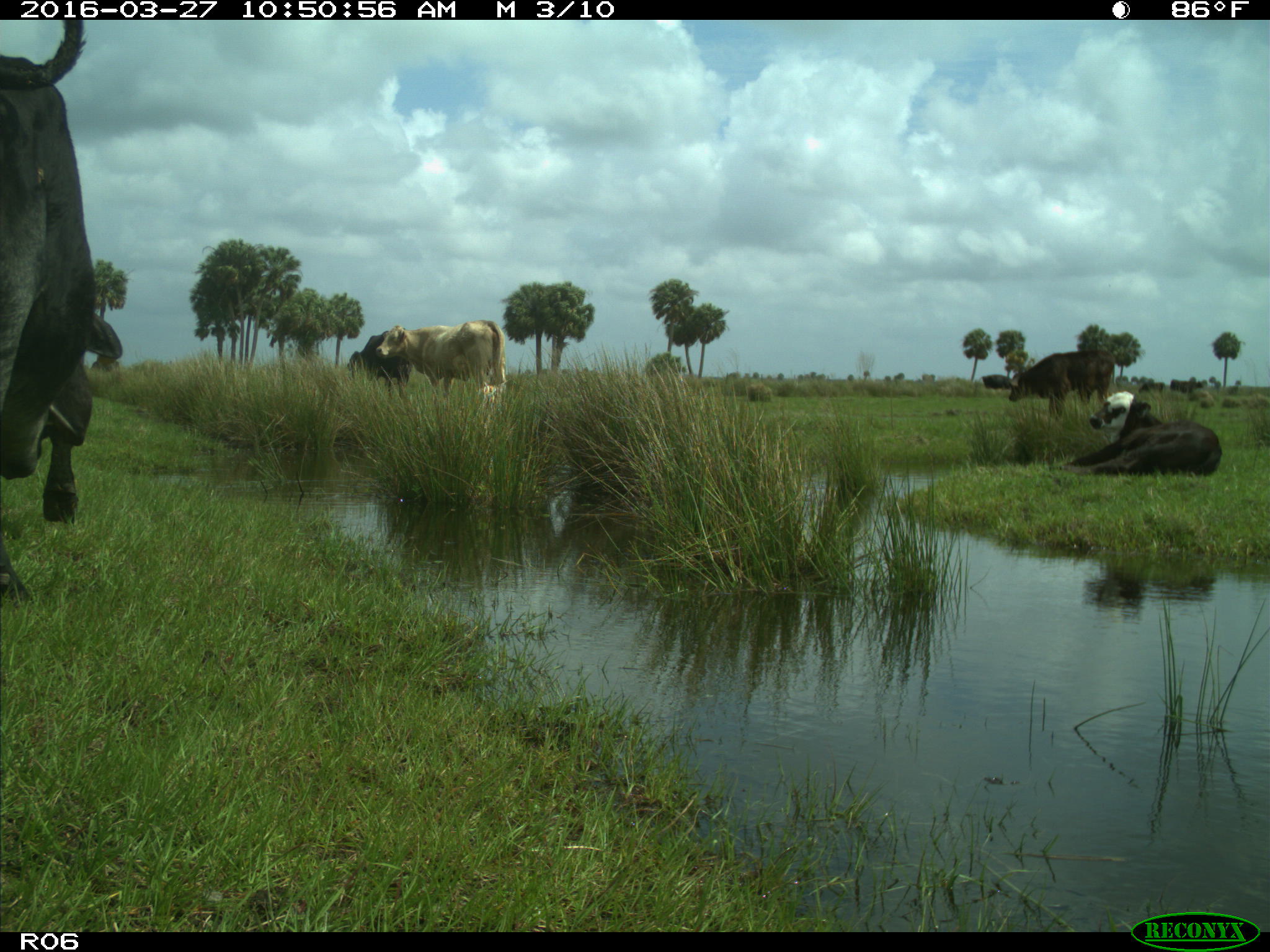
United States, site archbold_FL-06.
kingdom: Animalia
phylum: Chordata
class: Mammalia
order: Artiodactyla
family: Bovidae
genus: Bos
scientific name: Bos taurus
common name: domestic cow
Bos taurus (domestic cow).